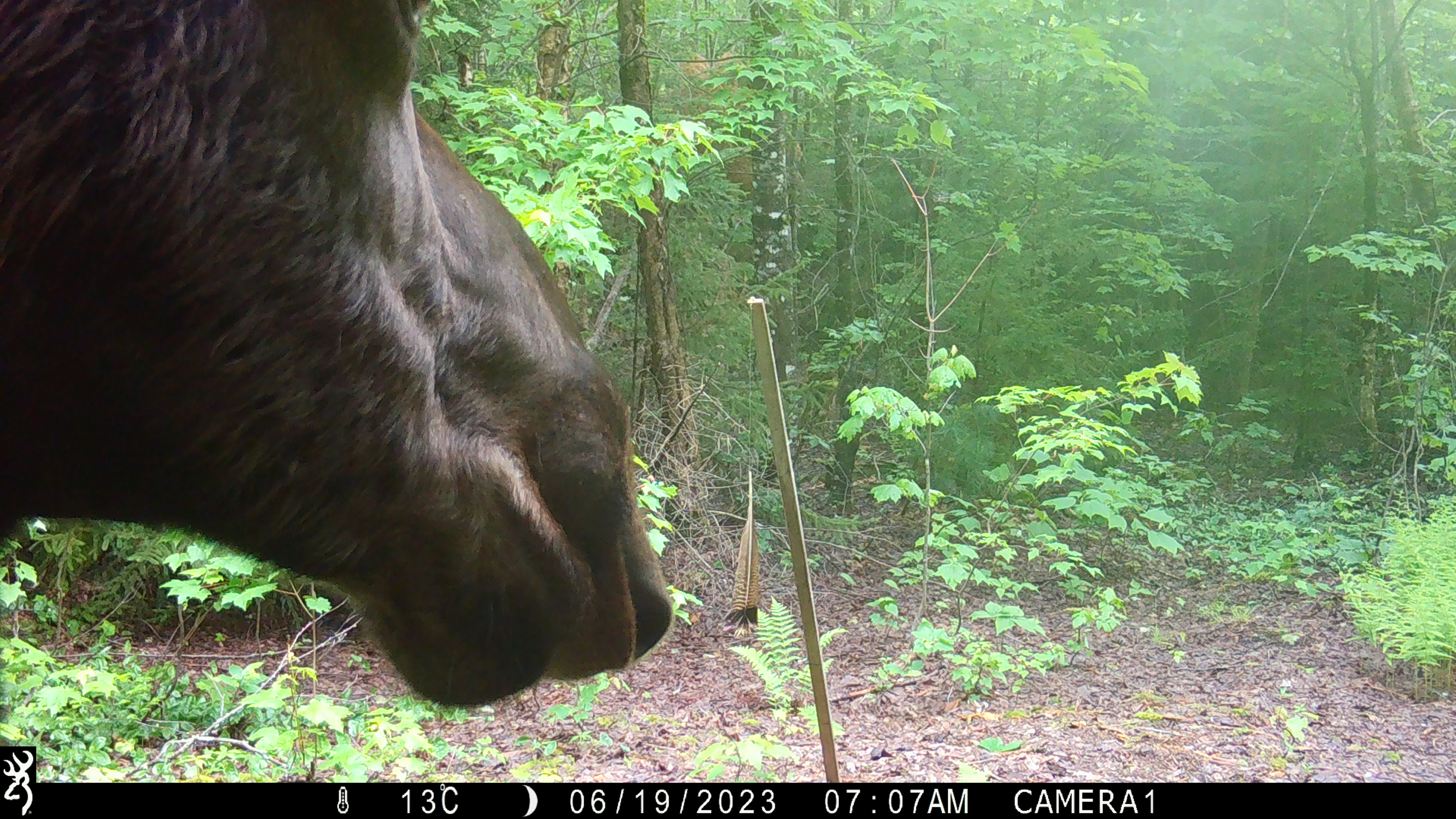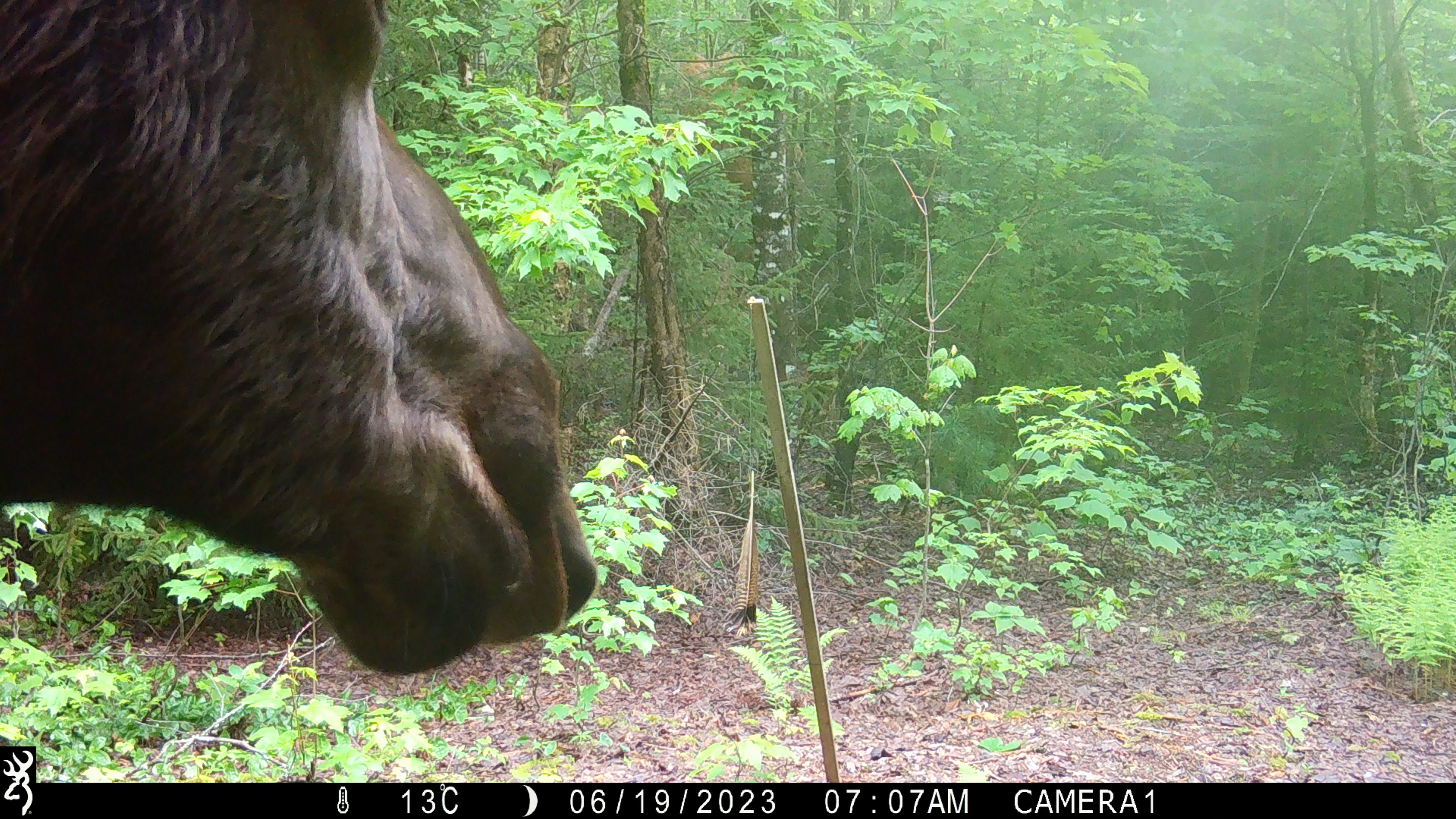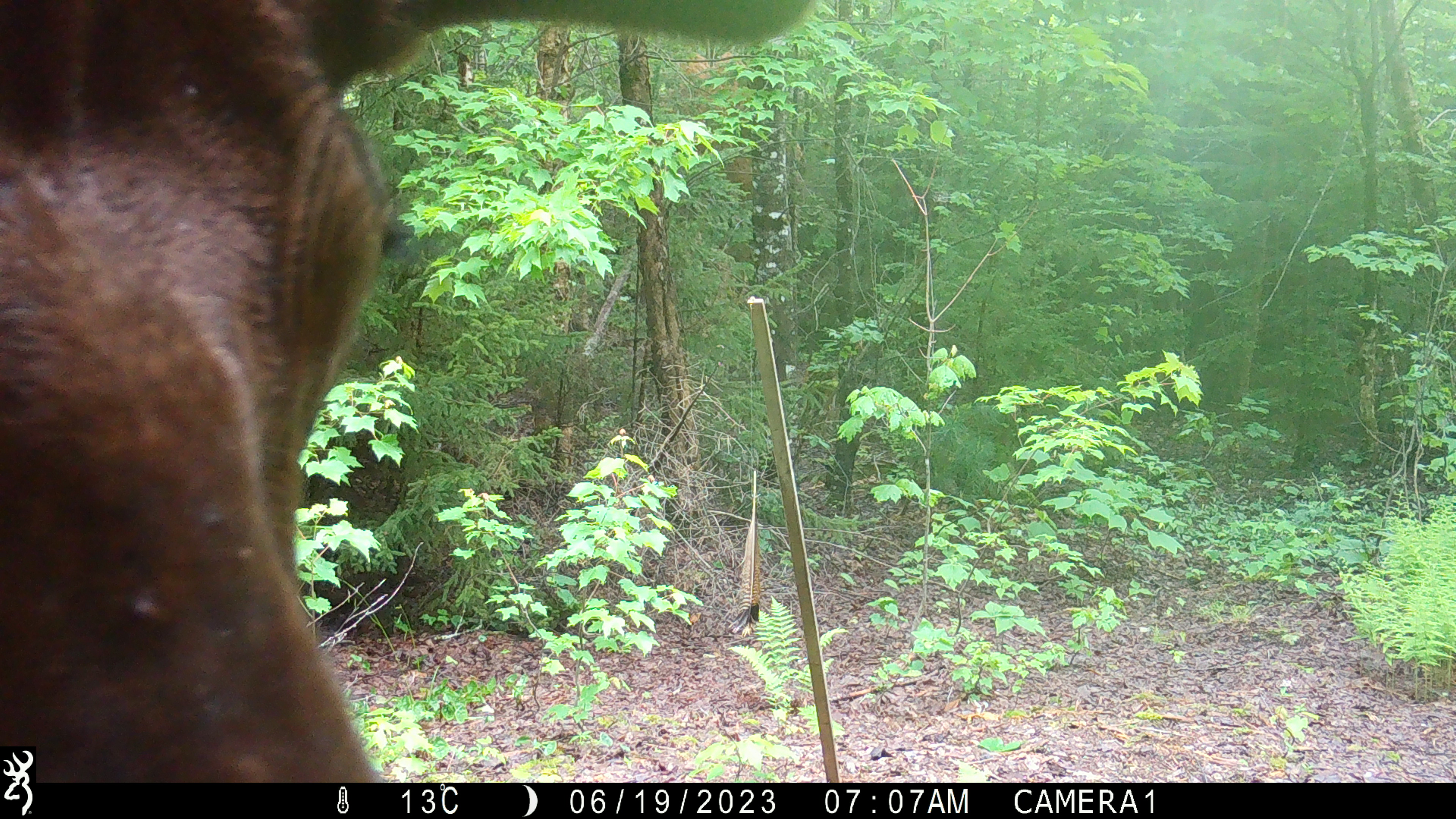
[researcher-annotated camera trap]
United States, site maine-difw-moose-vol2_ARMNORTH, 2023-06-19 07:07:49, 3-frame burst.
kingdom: Animalia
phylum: Chordata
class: Mammalia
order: Artiodactyla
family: Cervidae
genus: Alces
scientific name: Alces alces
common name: moose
Moose (Alces alces).